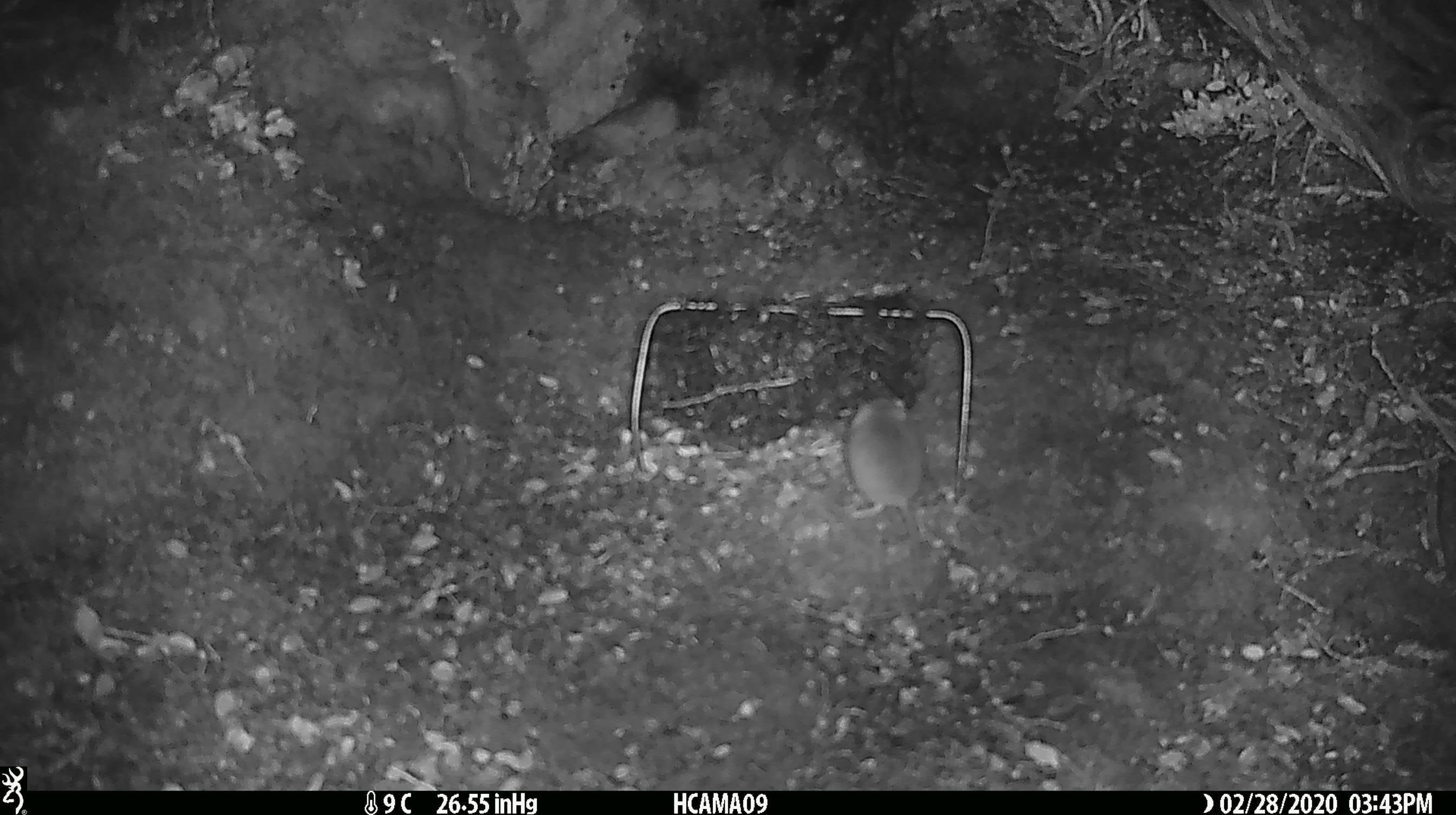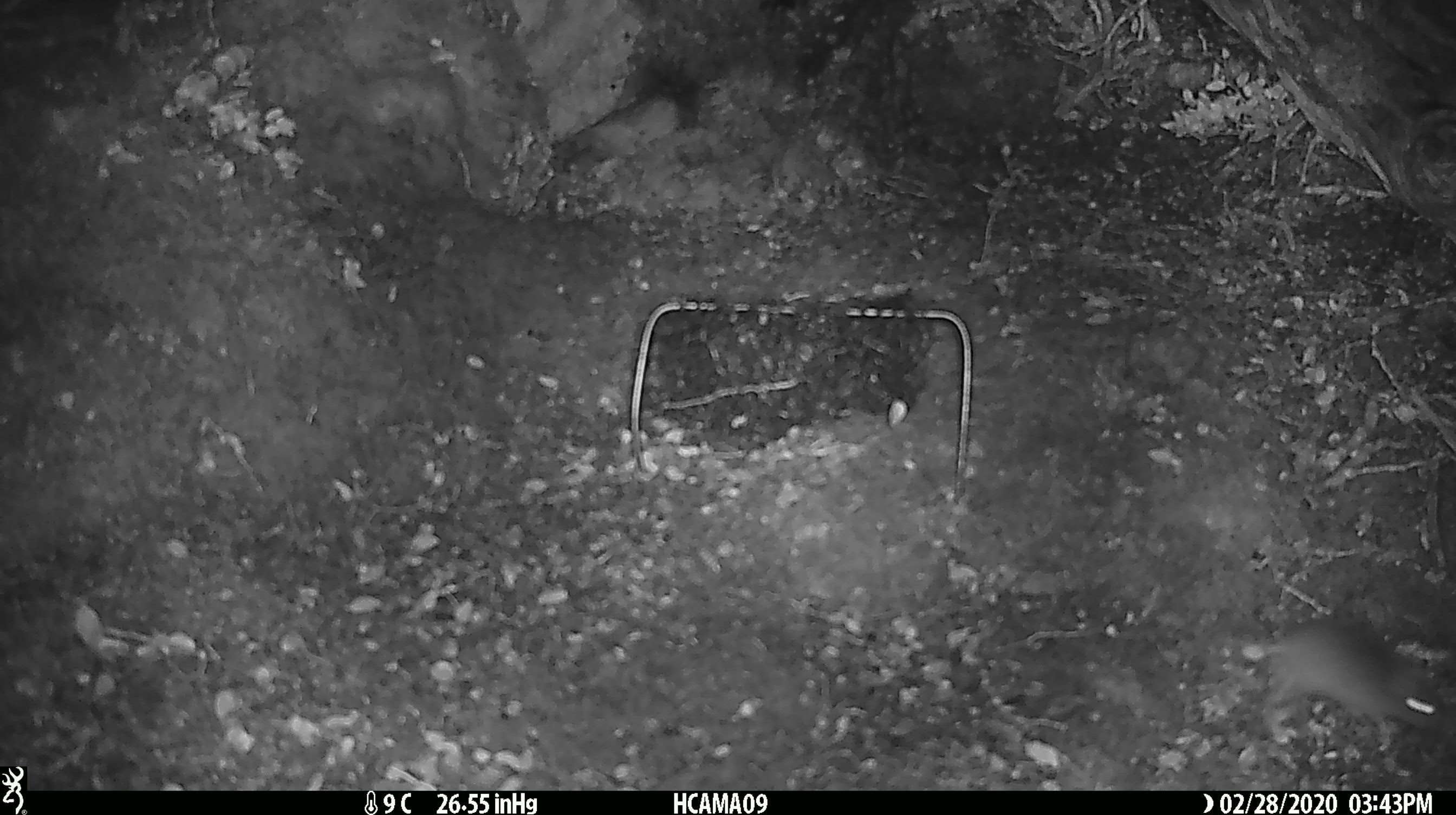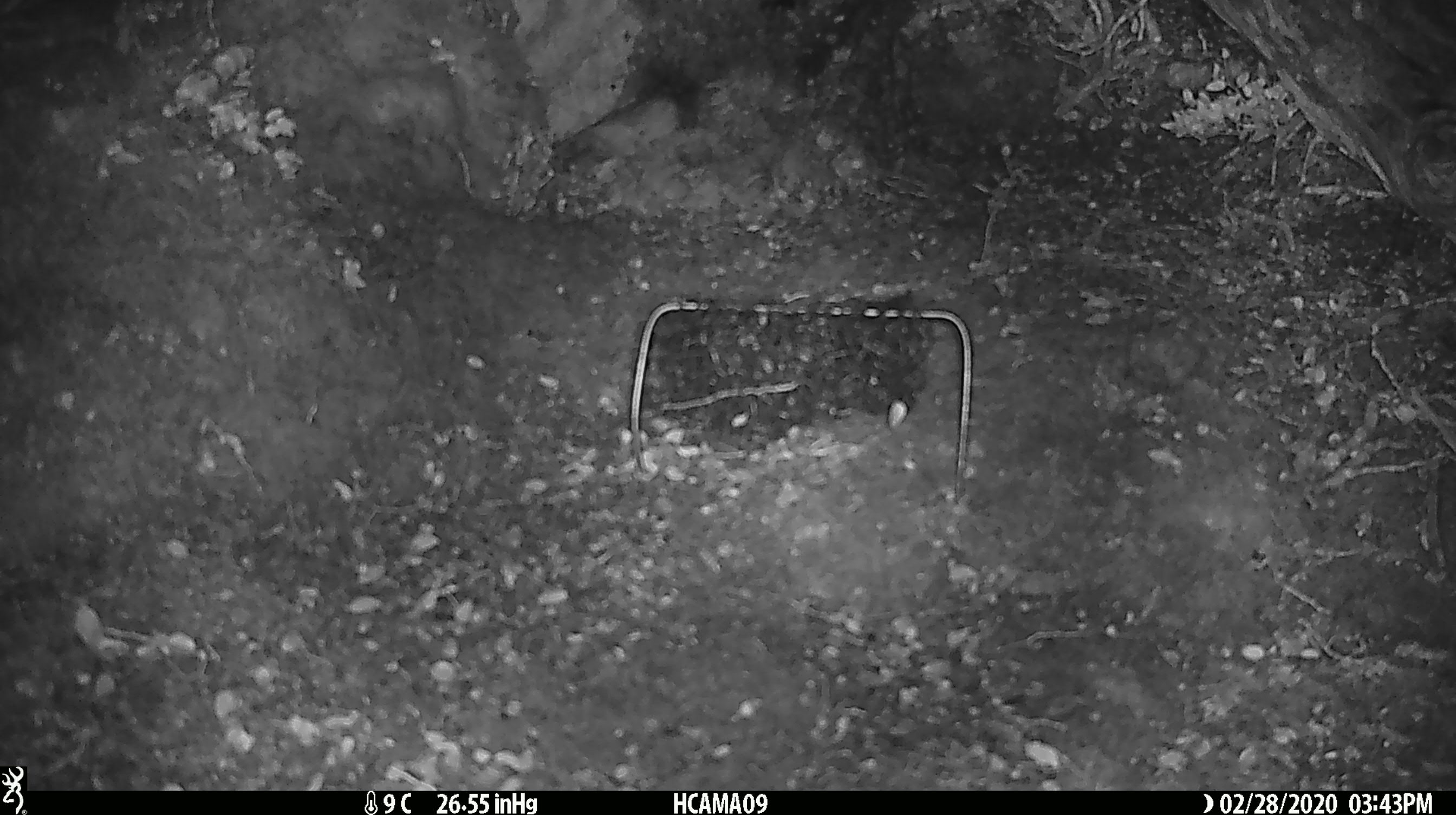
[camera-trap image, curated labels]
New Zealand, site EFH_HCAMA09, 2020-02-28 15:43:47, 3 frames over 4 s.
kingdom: Animalia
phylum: Chordata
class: Mammalia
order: Rodentia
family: Muridae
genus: Mus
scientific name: Mus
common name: mouse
Mouse (Mus).